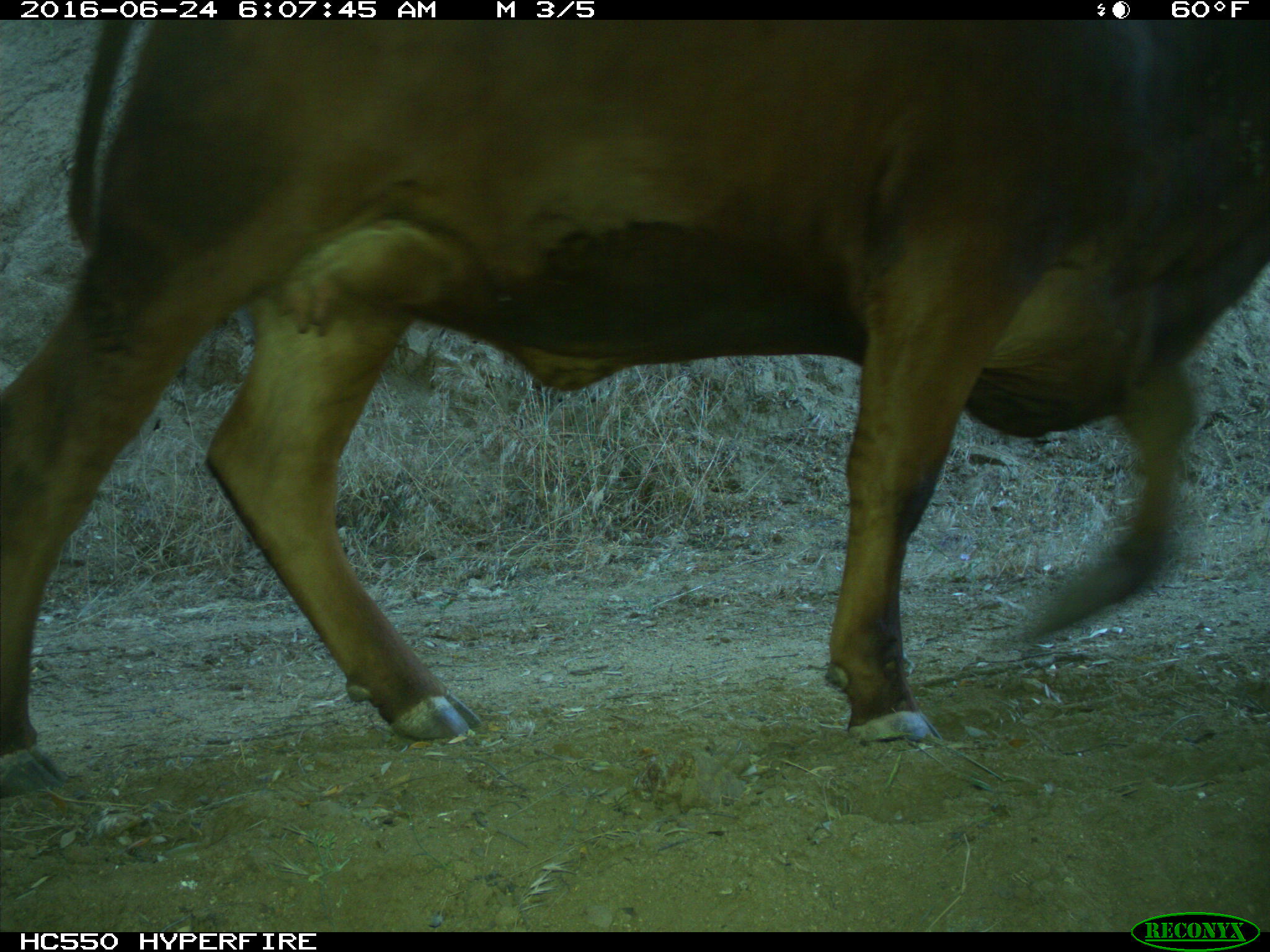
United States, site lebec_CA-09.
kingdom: Animalia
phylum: Chordata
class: Mammalia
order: Artiodactyla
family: Bovidae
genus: Bos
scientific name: Bos taurus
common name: domestic cow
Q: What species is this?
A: Bos taurus (domestic cow).